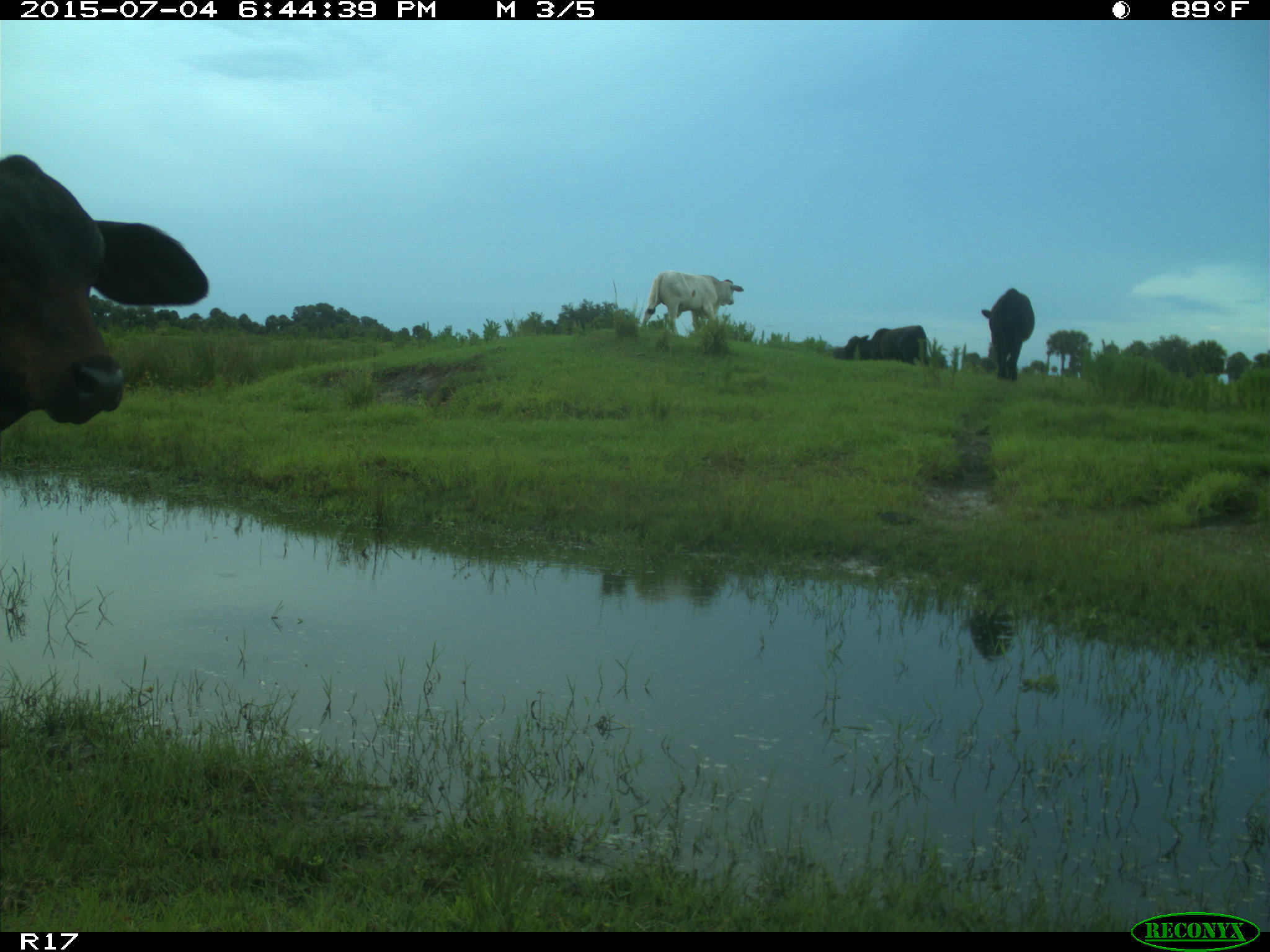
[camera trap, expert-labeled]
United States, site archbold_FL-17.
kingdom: Animalia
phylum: Chordata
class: Mammalia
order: Artiodactyla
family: Bovidae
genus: Bos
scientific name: Bos taurus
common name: domestic cow